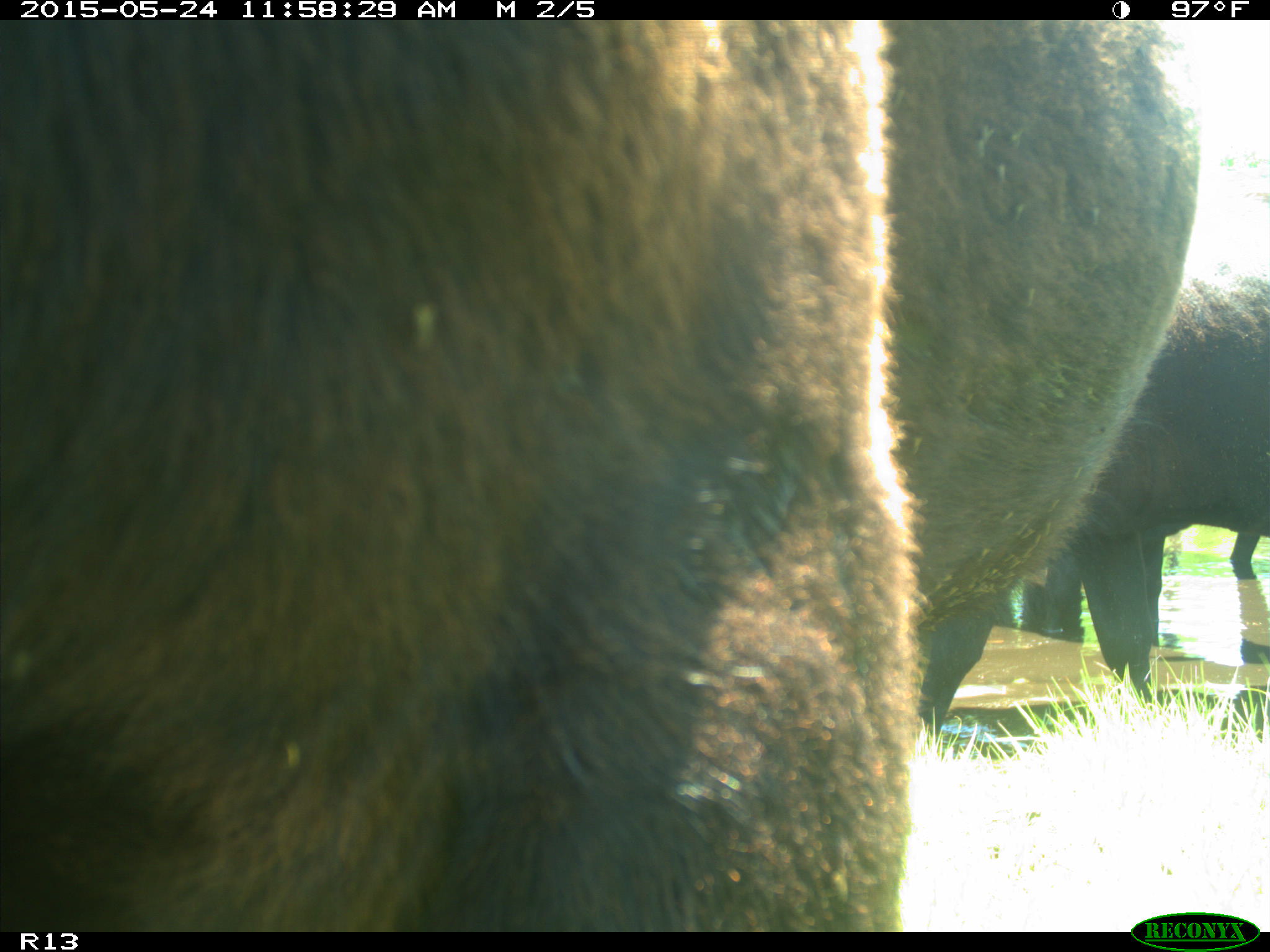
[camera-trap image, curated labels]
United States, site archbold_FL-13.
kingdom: Animalia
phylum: Chordata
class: Mammalia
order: Artiodactyla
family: Bovidae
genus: Bos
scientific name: Bos taurus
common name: domestic cow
Bos taurus (domestic cow).